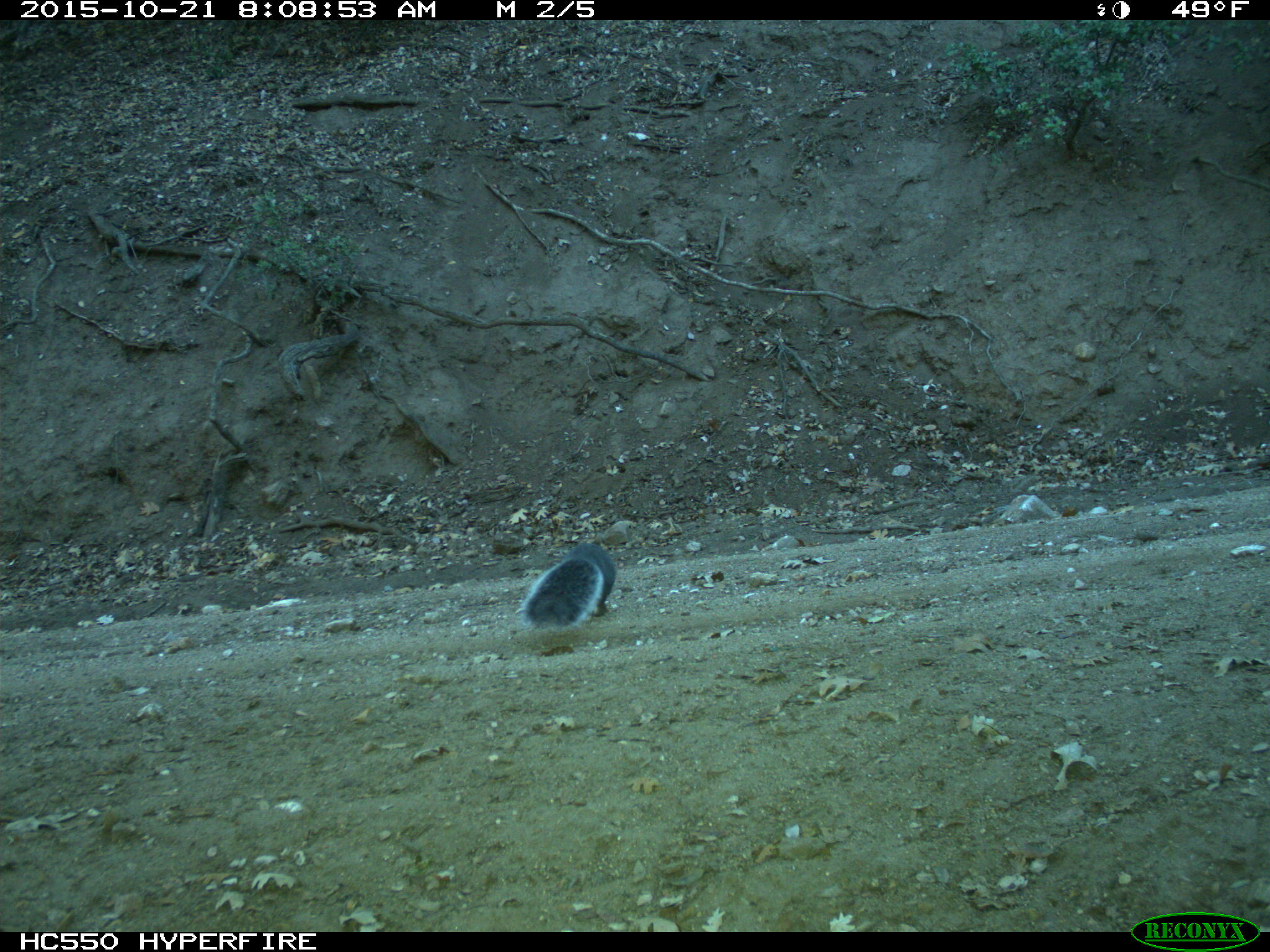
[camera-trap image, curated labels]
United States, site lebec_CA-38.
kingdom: Animalia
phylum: Chordata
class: Mammalia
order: Rodentia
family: Sciuridae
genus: Sciurus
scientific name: Sciurus carolinensis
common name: eastern gray squirrel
Sciurus carolinensis (eastern gray squirrel).